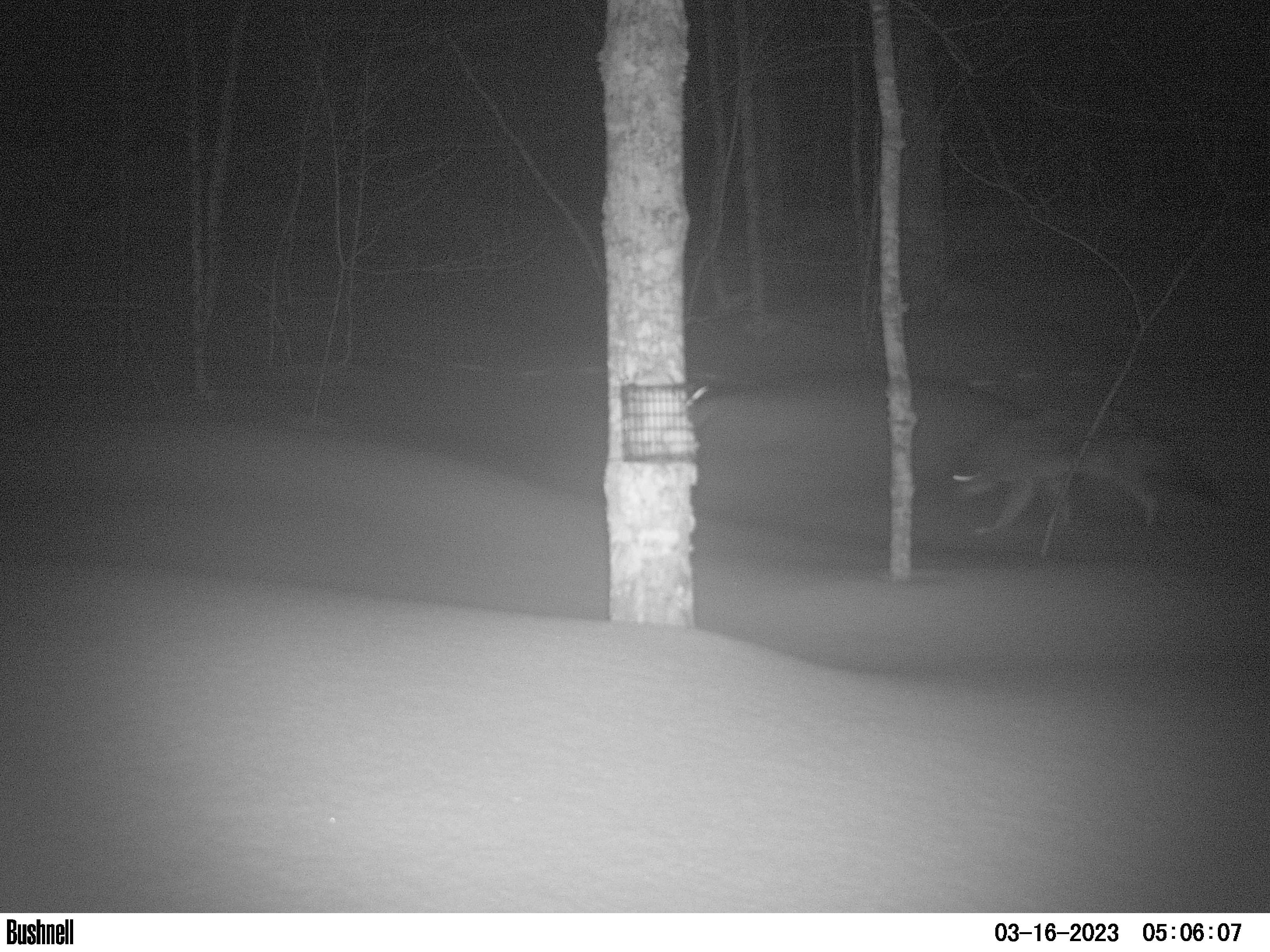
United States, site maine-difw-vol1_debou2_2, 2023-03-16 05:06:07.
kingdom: Animalia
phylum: Chordata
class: Mammalia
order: Carnivora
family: Canidae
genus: Canis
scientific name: Canis latrans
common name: coyote